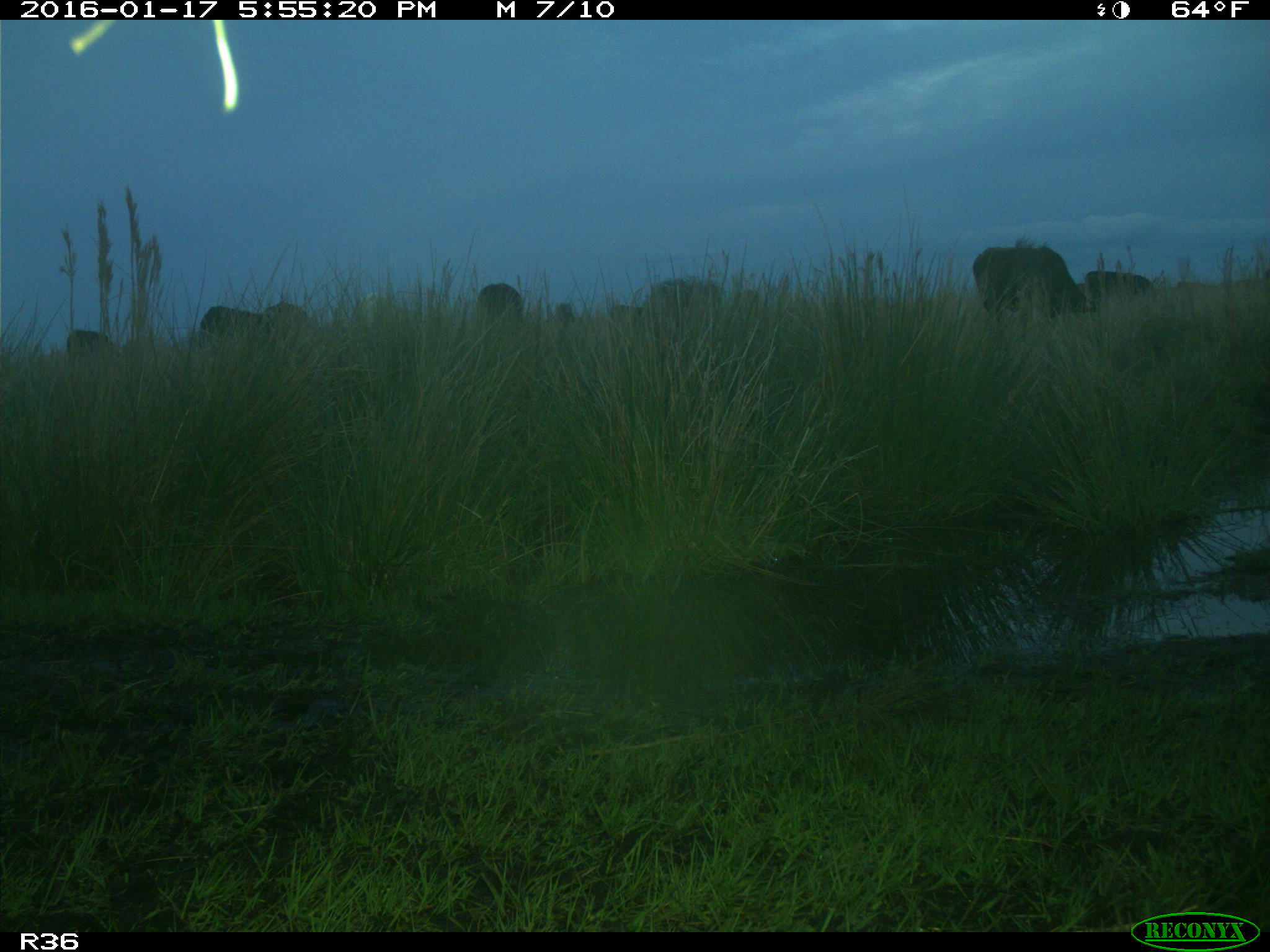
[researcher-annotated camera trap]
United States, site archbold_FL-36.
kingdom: Animalia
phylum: Chordata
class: Mammalia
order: Artiodactyla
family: Bovidae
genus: Bos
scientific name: Bos taurus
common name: domestic cow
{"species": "Bos taurus (domestic cow)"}